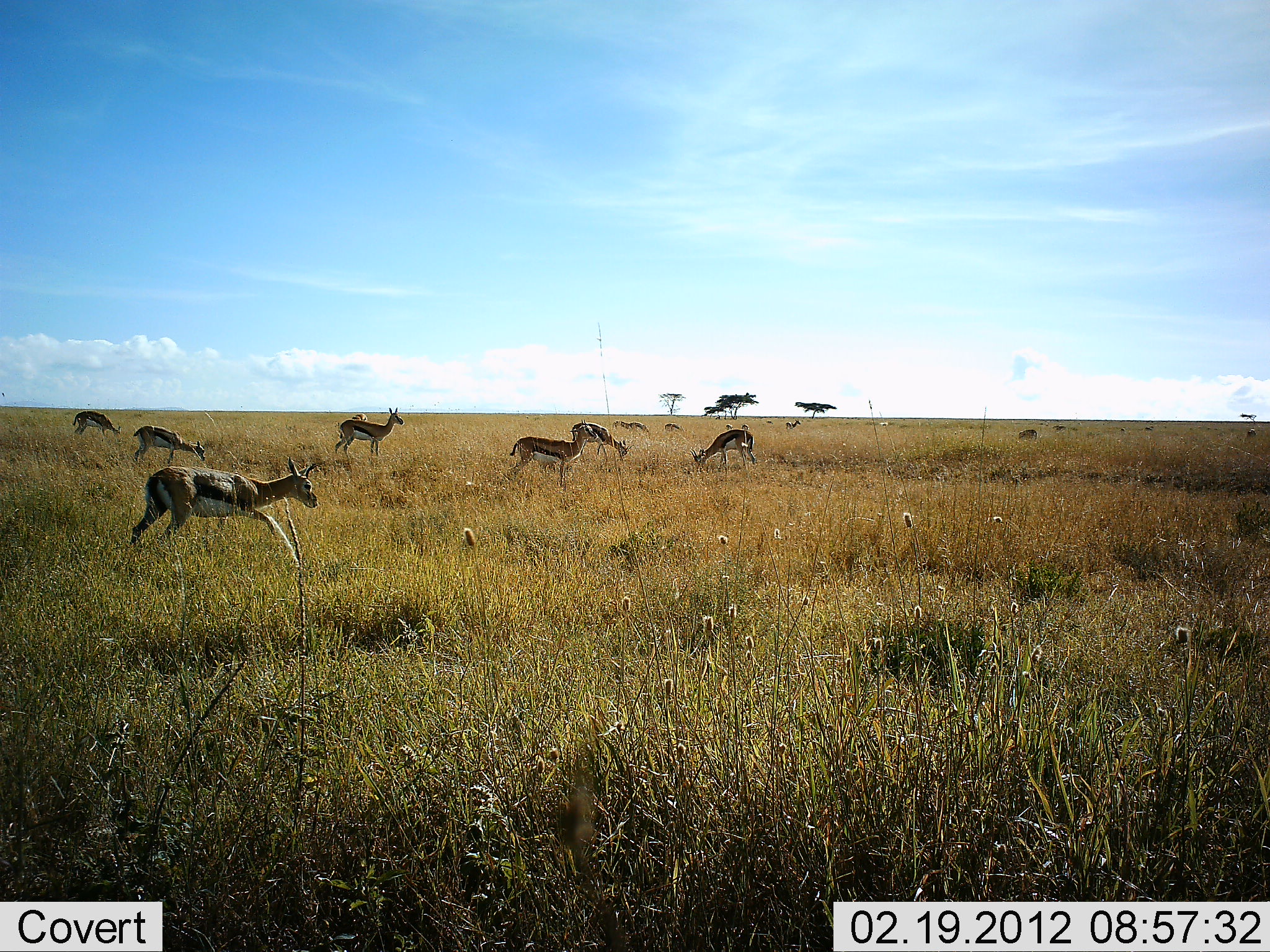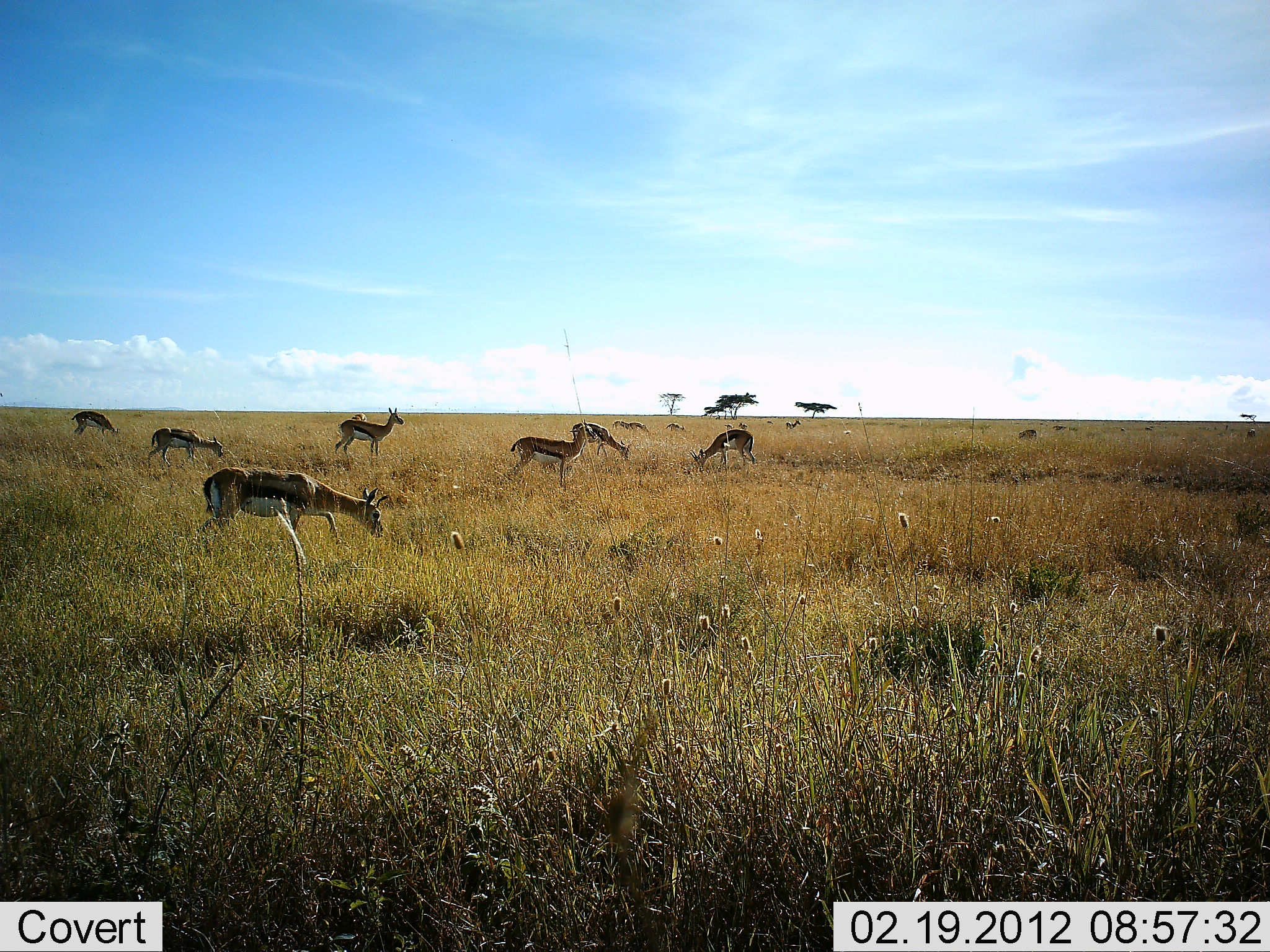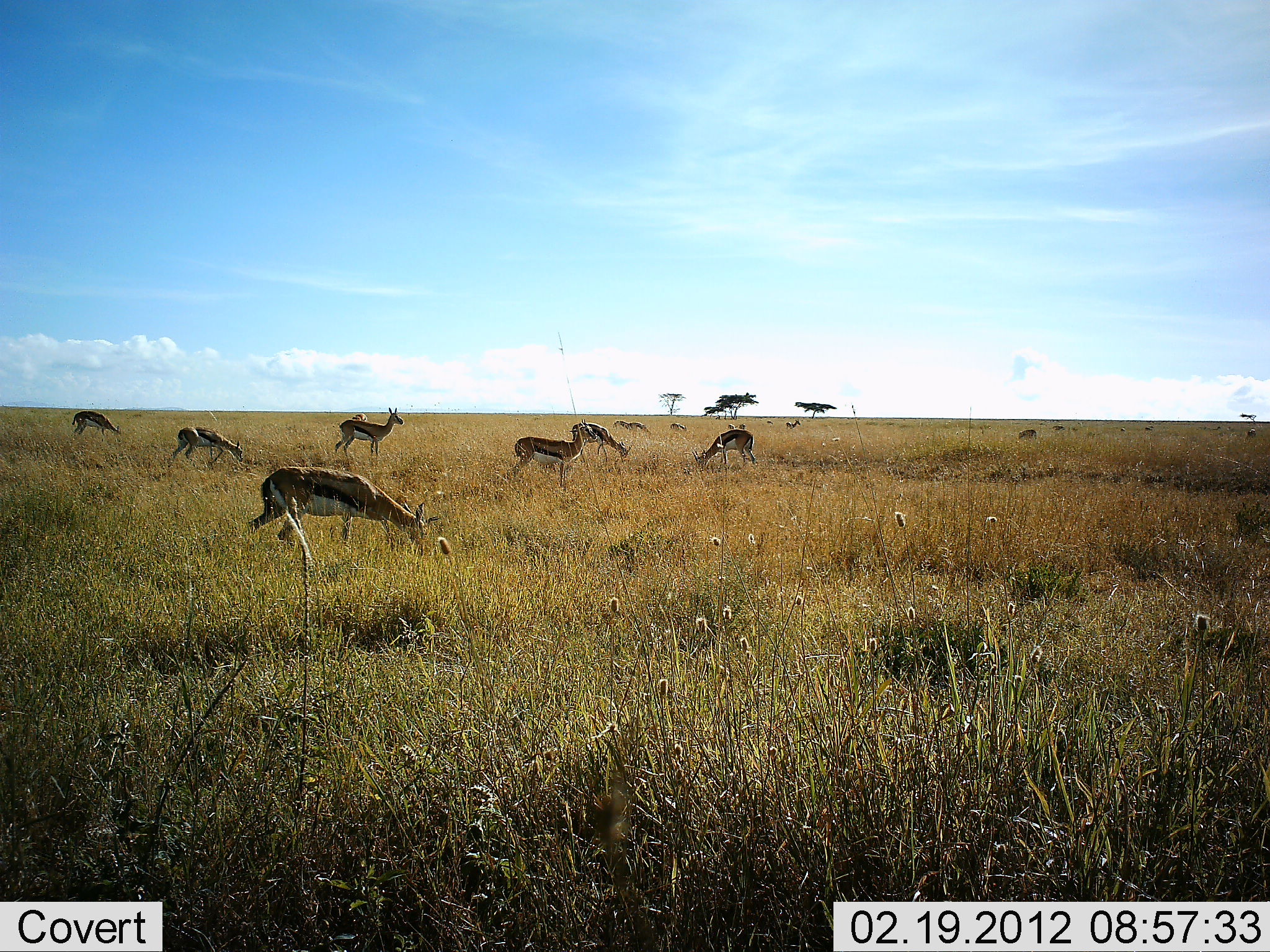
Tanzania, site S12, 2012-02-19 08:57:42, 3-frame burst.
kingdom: Animalia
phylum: Chordata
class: Mammalia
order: Artiodactyla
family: Bovidae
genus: Eudorcas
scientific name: Eudorcas thomsonii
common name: thomson's gazelle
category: gazellethomsons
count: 11-50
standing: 76%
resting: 0%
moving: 38%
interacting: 5%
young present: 0%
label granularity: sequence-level